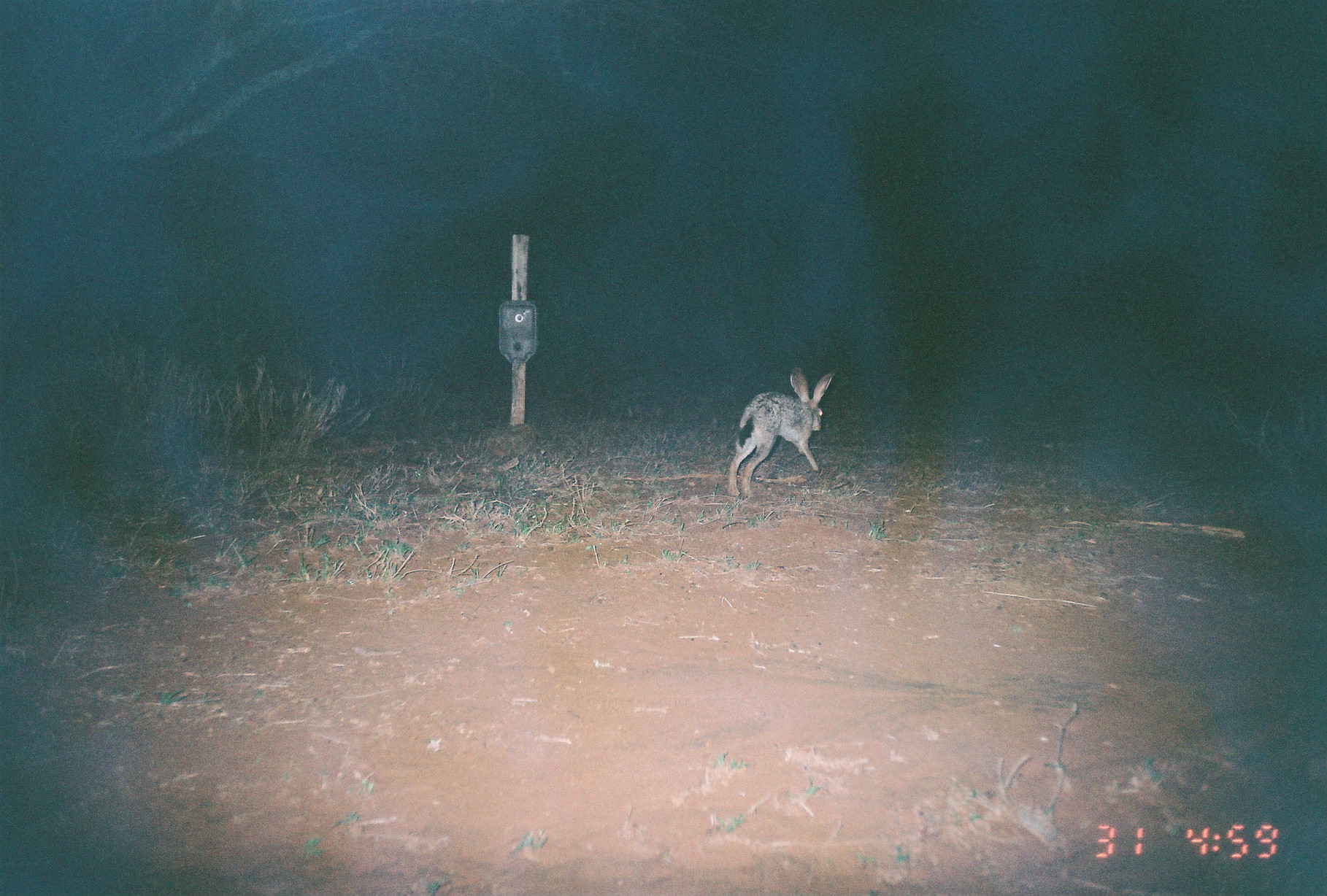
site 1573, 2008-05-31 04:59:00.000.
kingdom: Animalia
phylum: Chordata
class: Mammalia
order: Lagomorpha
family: Leporidae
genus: Lepus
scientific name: Lepus saxatilis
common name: scrub hare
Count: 1.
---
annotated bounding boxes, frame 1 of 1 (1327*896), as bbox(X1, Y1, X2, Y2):
lepus saxatilis: bbox(727, 366, 839, 498)